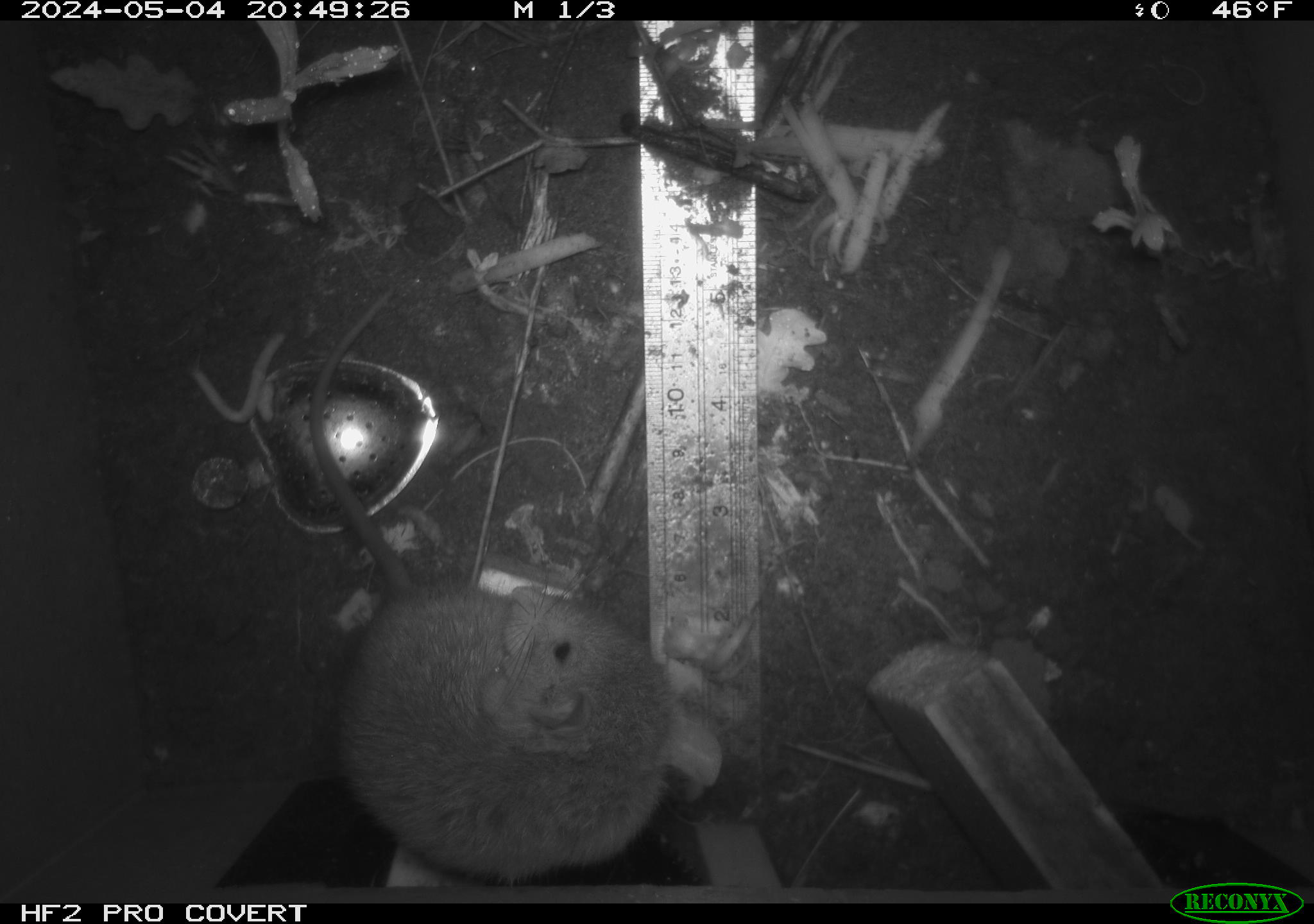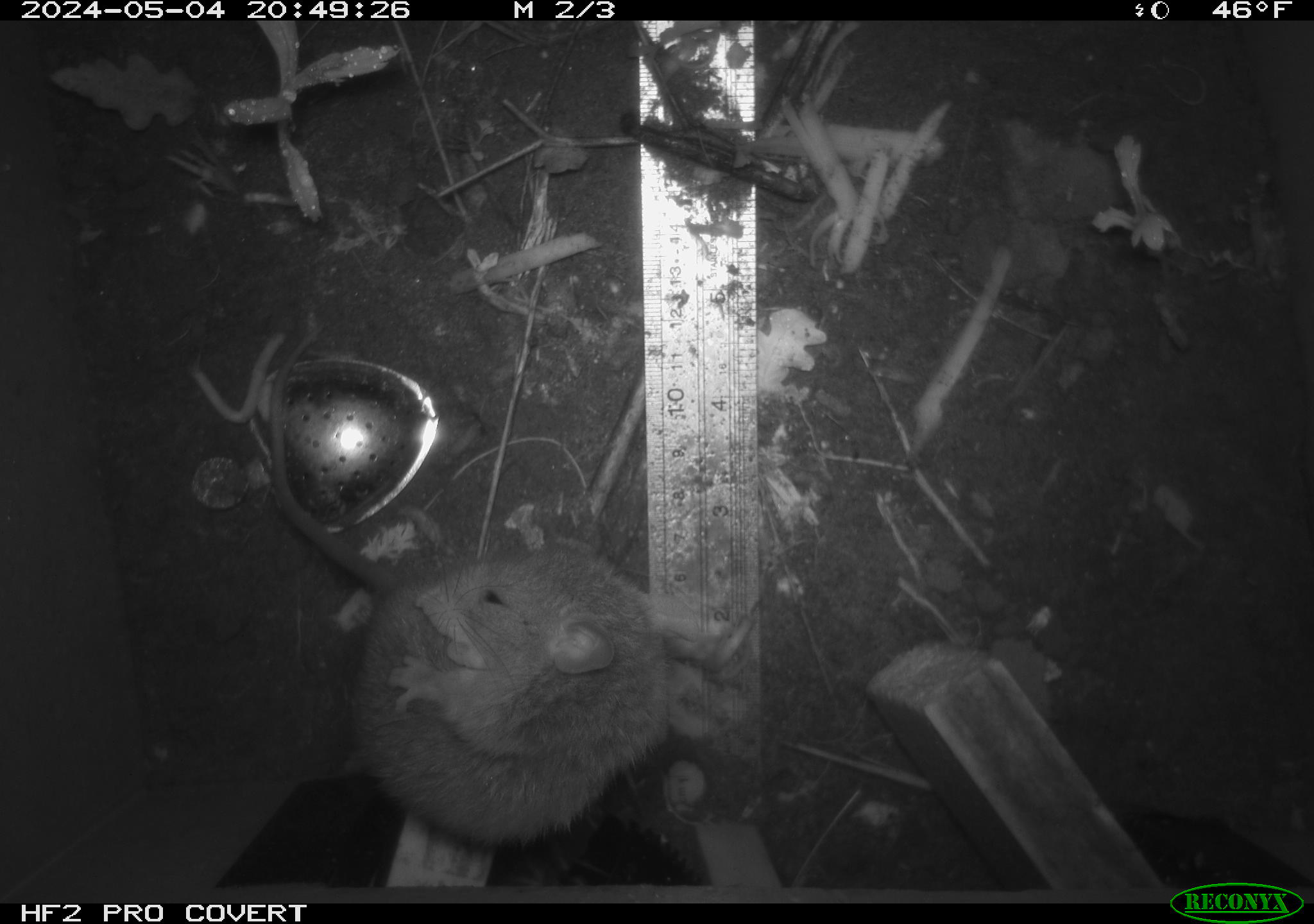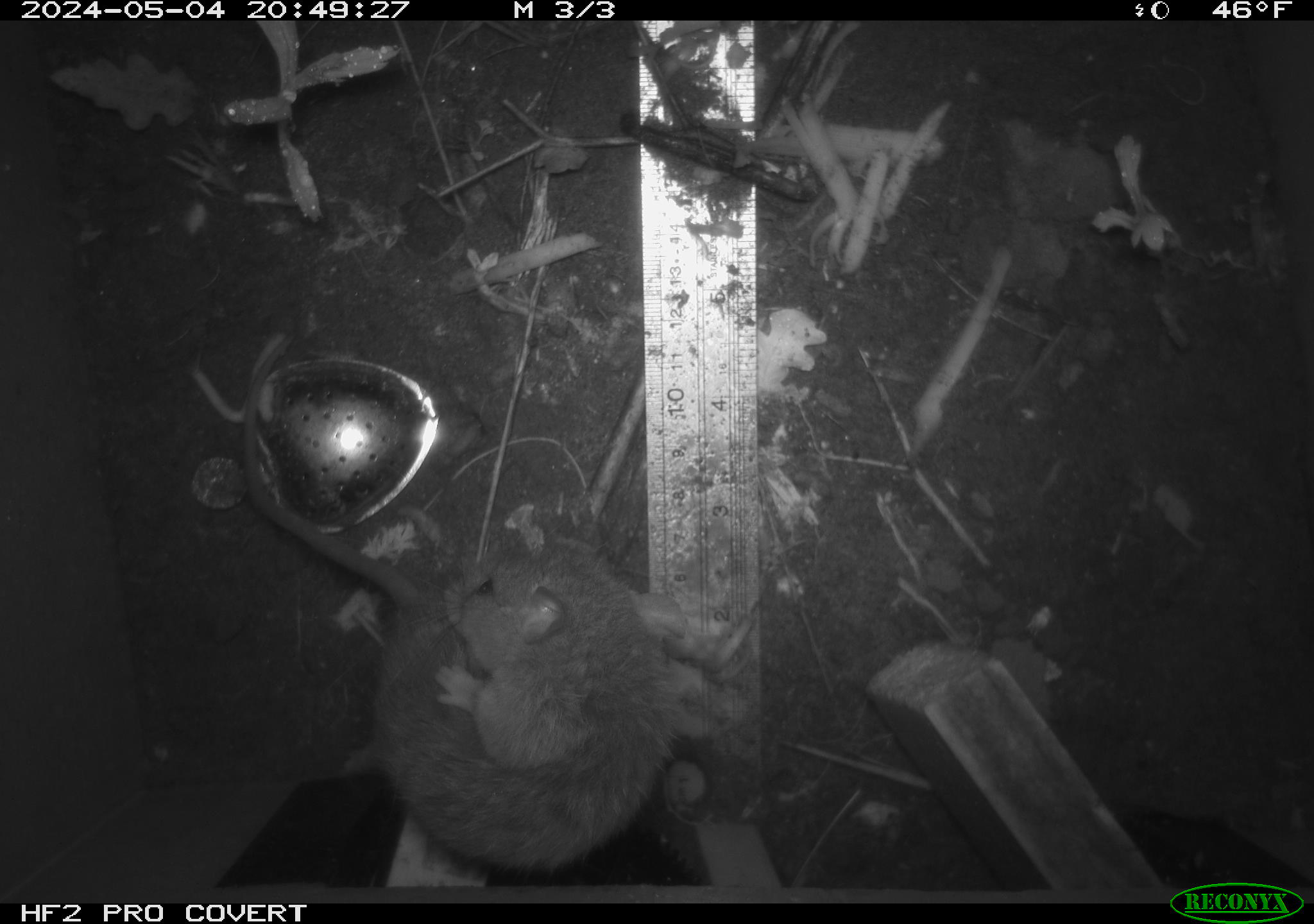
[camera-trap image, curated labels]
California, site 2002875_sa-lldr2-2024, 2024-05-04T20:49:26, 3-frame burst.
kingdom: Animalia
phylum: Chordata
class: Mammalia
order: Rodentia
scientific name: Rodentia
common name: rodent